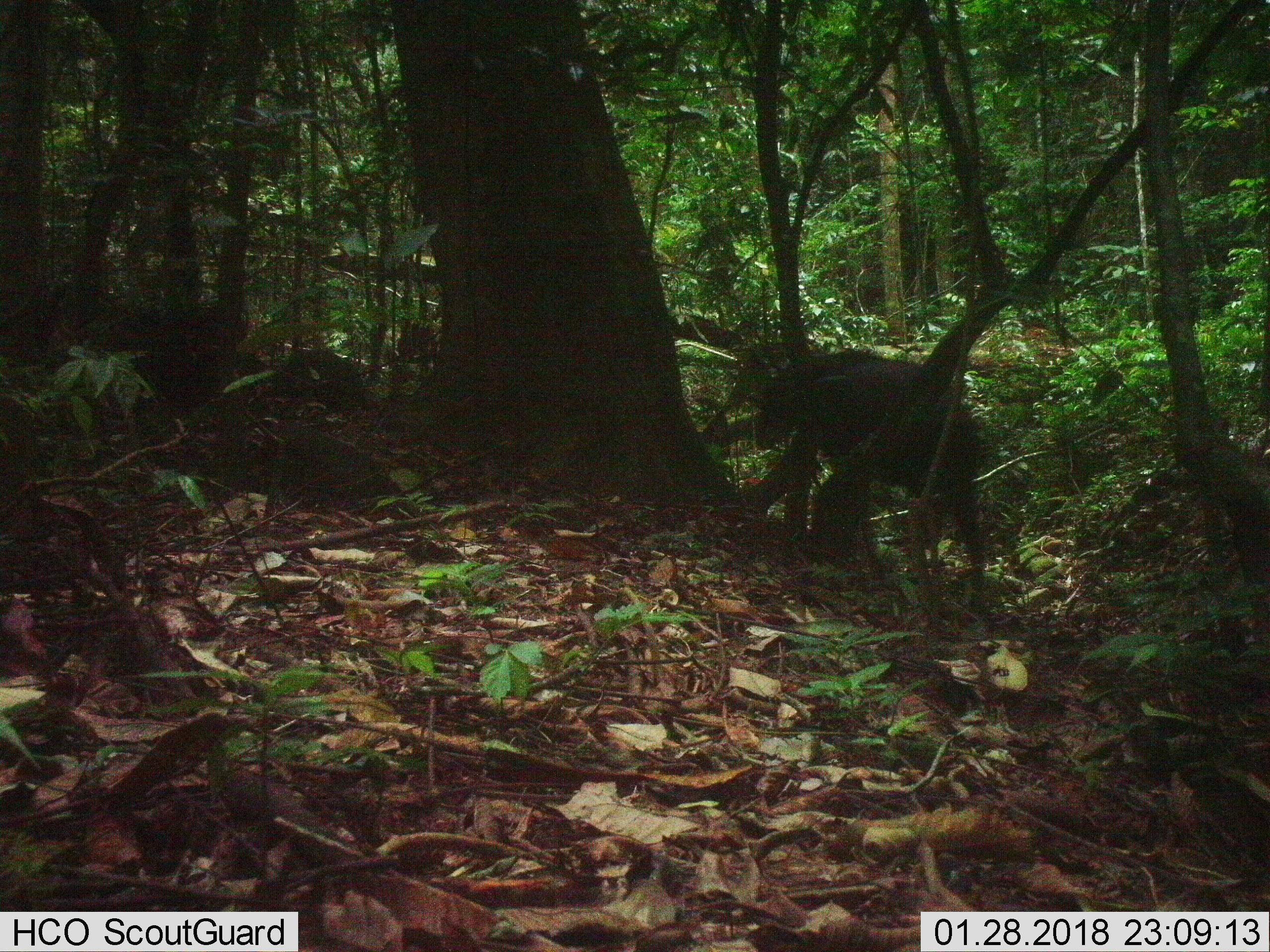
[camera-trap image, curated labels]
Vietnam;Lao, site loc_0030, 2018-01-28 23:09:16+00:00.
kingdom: Animalia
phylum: Chordata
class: Mammalia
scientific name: Mammalia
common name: mammal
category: unidentified mammal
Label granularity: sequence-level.